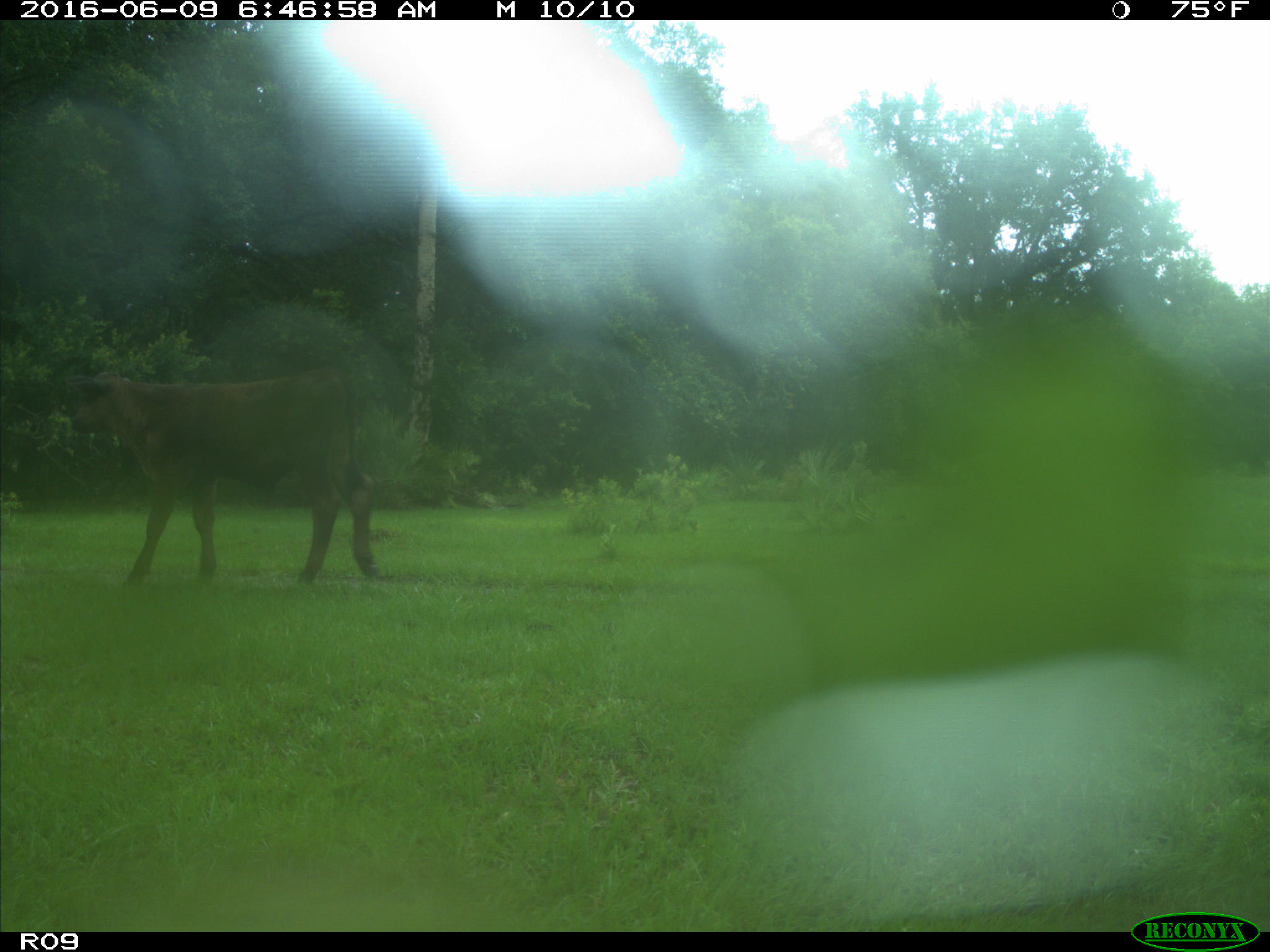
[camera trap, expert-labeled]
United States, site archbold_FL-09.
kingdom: Animalia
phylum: Chordata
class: Mammalia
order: Artiodactyla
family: Bovidae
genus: Bos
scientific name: Bos taurus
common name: domestic cow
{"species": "Bos taurus (domestic cow)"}